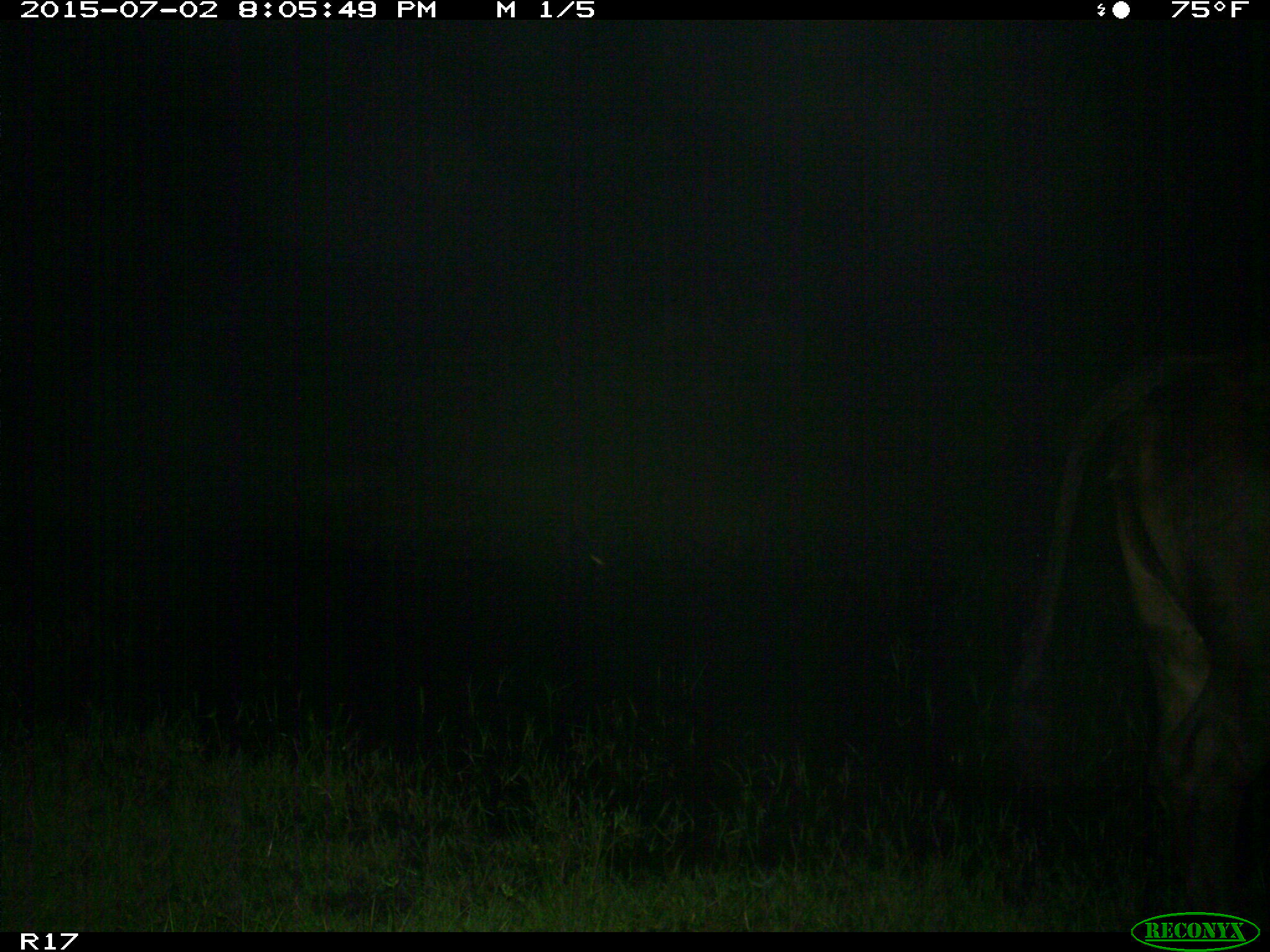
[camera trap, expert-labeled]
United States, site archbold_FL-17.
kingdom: Animalia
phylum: Chordata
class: Mammalia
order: Artiodactyla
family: Bovidae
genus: Bos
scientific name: Bos taurus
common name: domestic cow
Bos taurus (domestic cow).